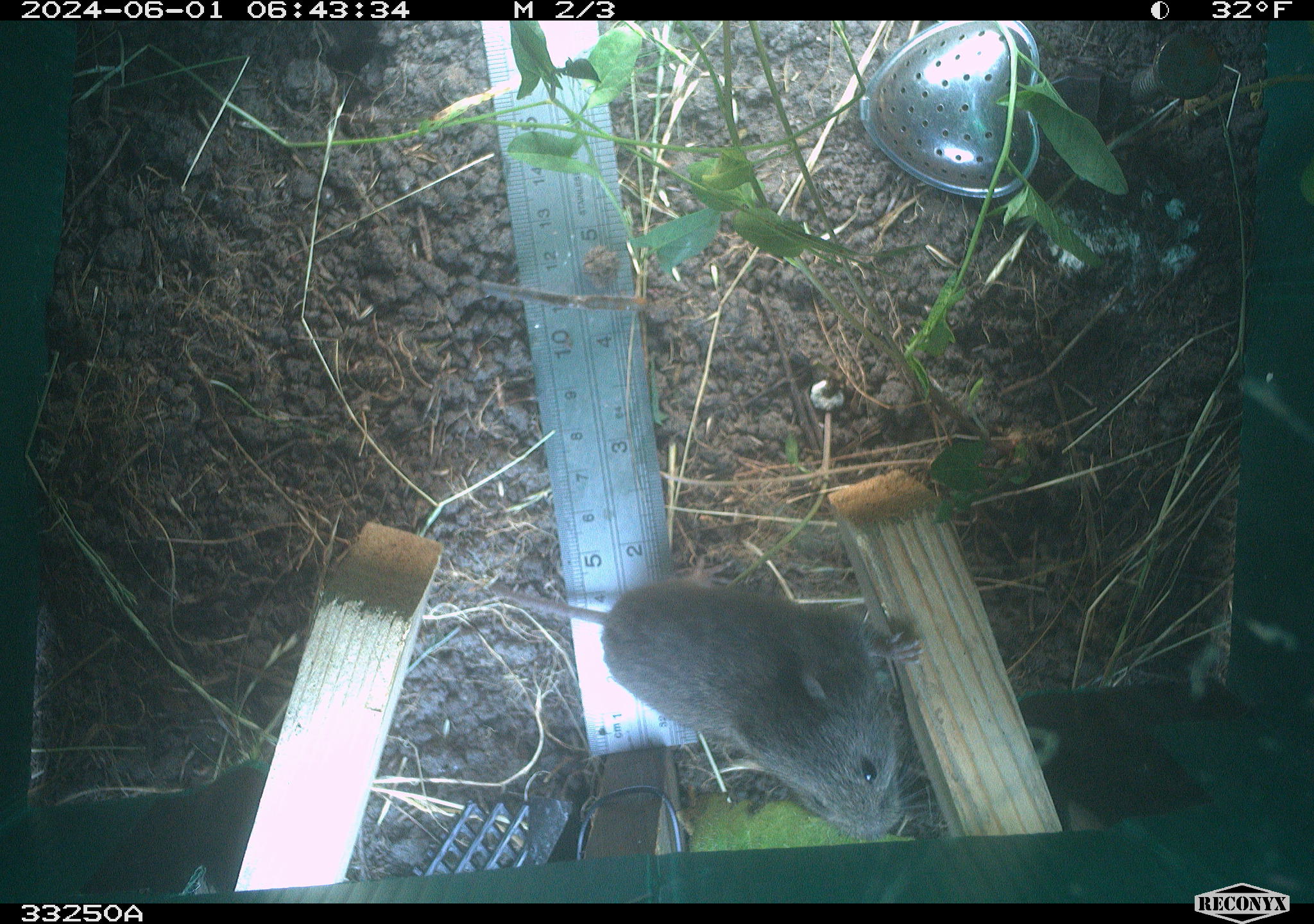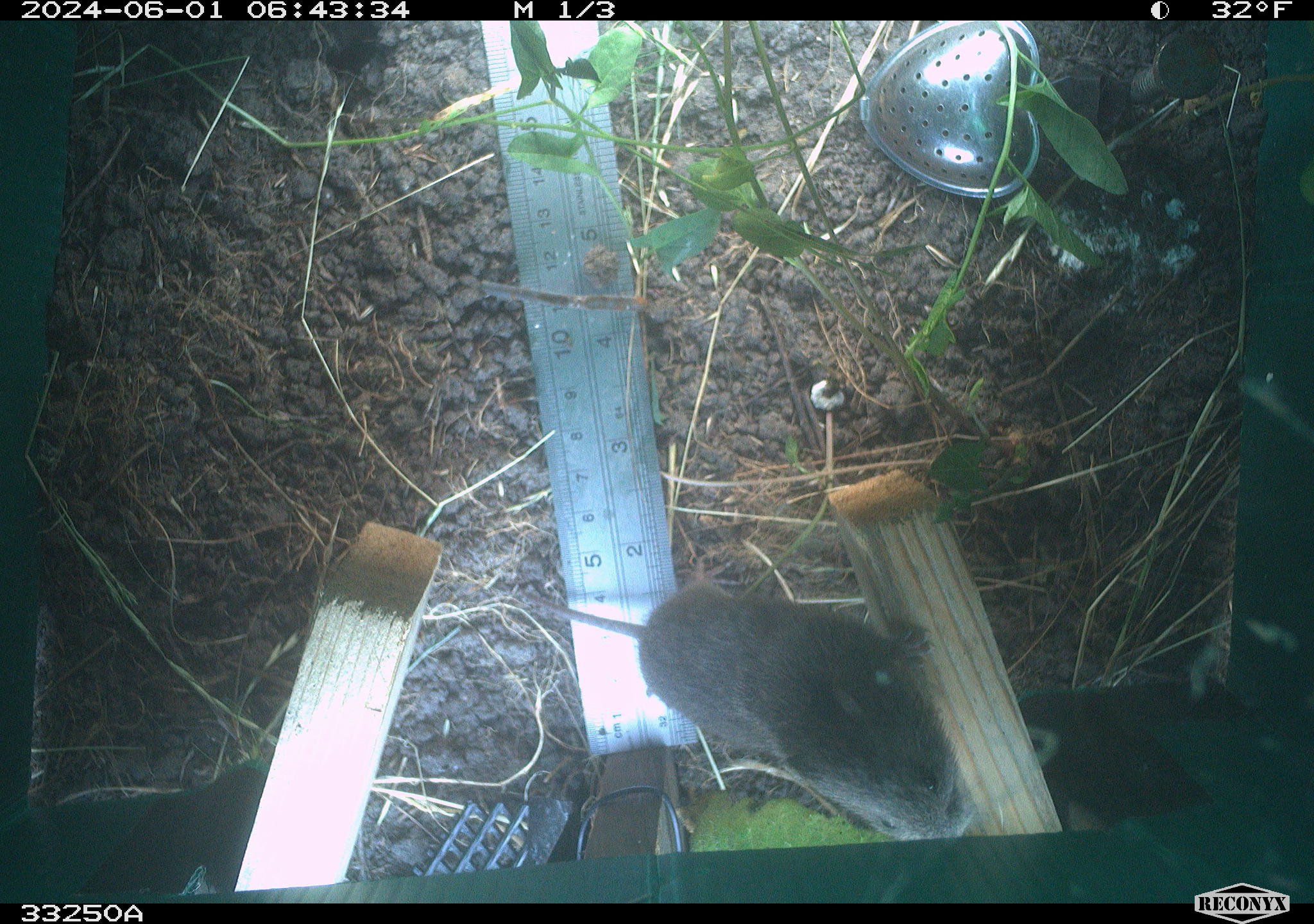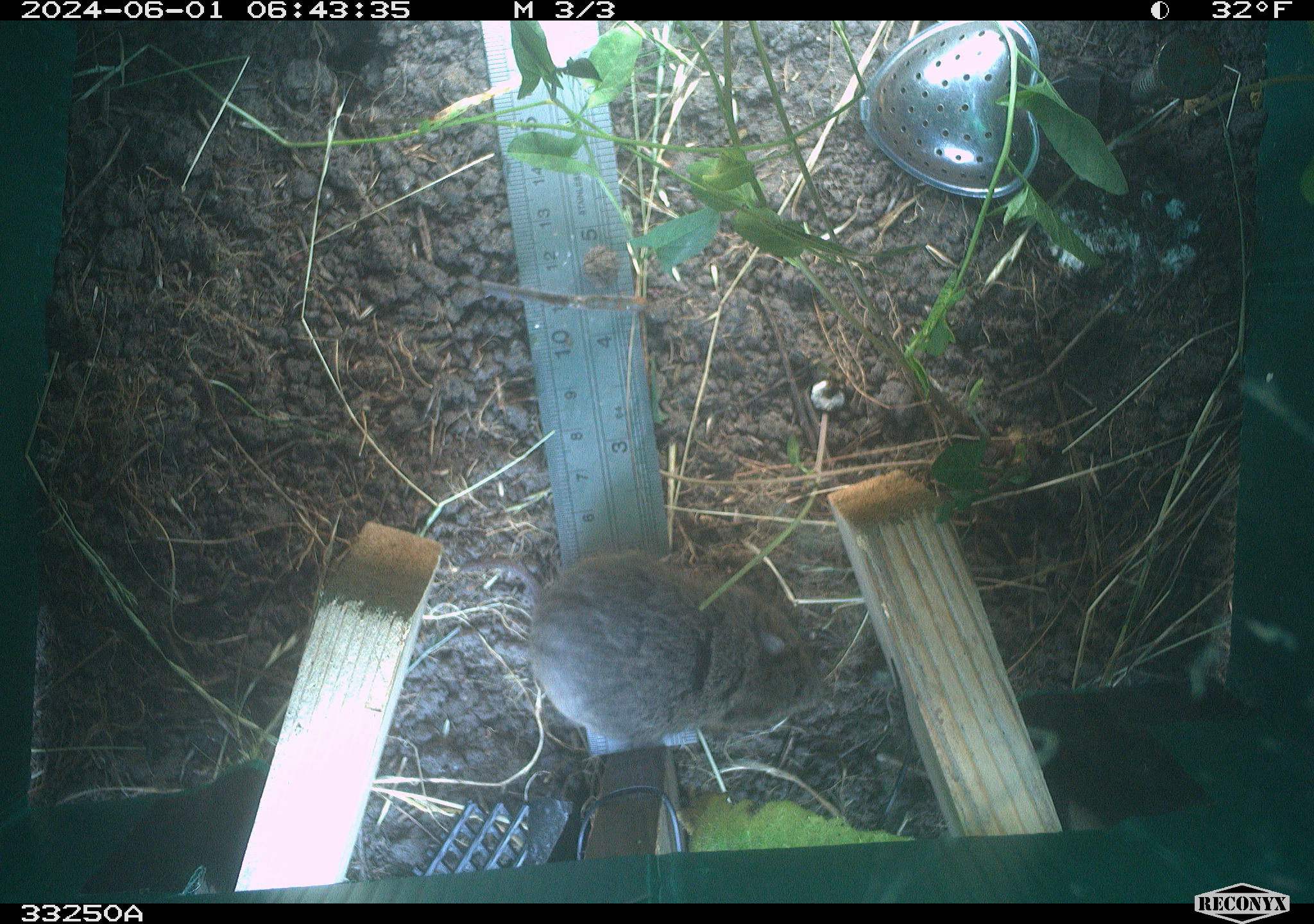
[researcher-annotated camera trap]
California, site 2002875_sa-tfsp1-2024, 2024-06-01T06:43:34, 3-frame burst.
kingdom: Animalia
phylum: Chordata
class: Mammalia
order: Rodentia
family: Cricetidae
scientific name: Arvicolinae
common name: voles, lemmings, and muskrats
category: arvicolinae subfamily